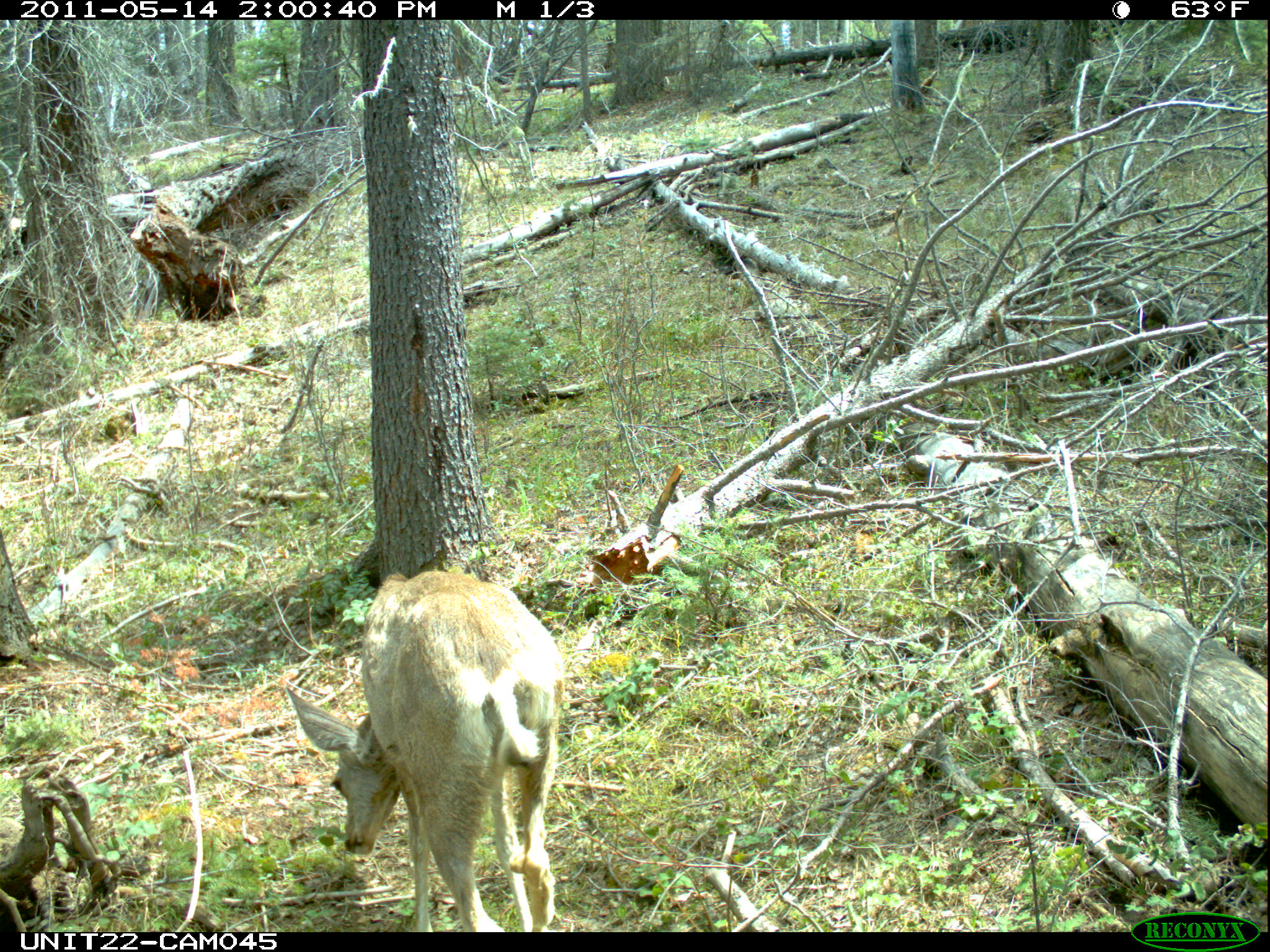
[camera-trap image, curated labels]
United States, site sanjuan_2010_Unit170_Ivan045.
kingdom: Animalia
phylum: Chordata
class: Mammalia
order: Artiodactyla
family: Cervidae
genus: Odocoileus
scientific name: Odocoileus hemionus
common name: mule deer